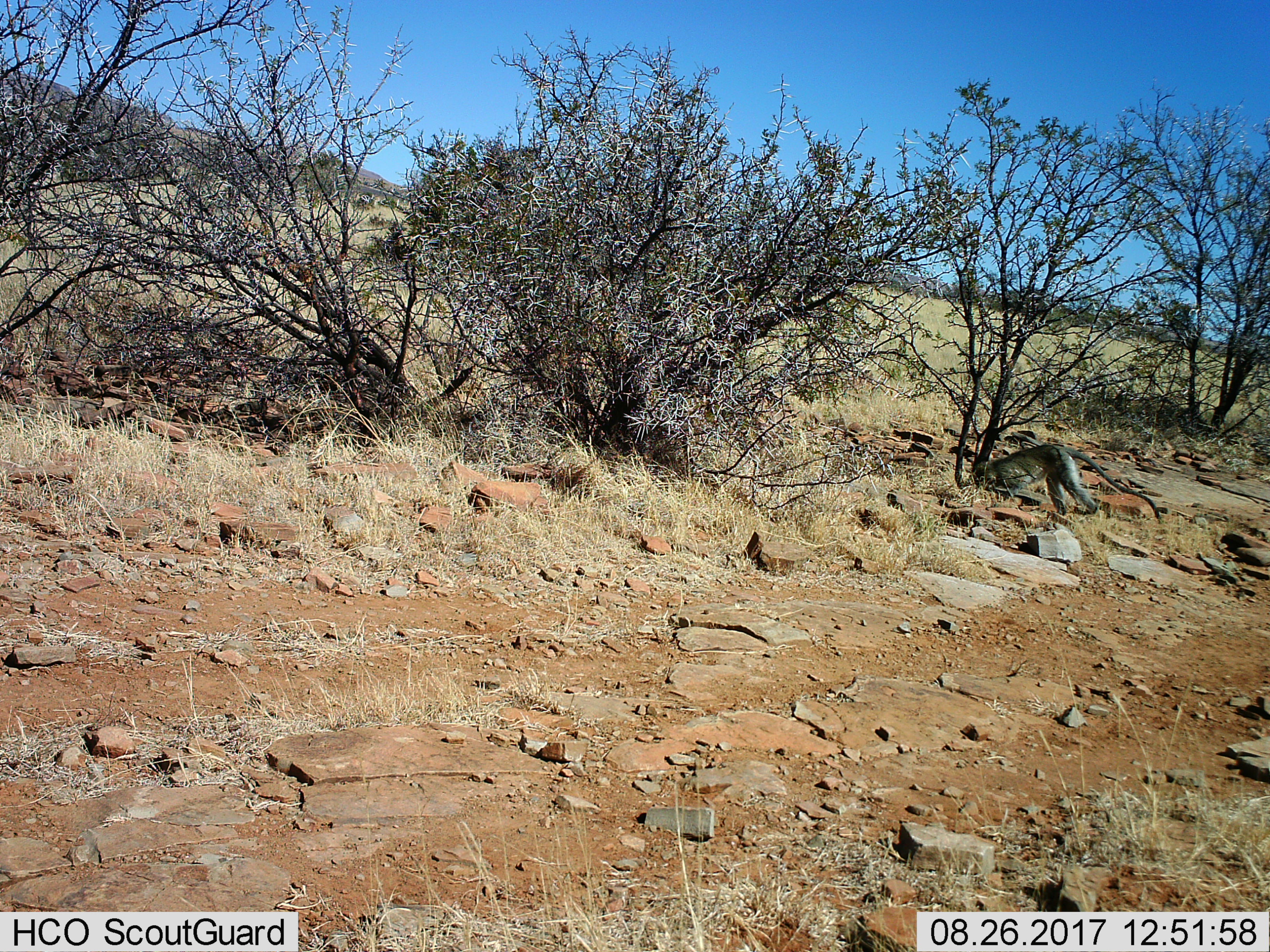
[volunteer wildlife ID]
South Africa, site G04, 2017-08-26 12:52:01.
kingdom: Animalia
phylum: Chordata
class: Mammalia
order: Primates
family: Cercopithecidae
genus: Chlorocebus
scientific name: Chlorocebus pygerythrus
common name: vervet monkey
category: monkeyvervet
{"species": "monkeyvervet (vervet monkey) (Chlorocebus pygerythrus)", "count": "1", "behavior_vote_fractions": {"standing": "38%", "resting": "0%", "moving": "50%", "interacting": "12%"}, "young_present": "0%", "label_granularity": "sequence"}